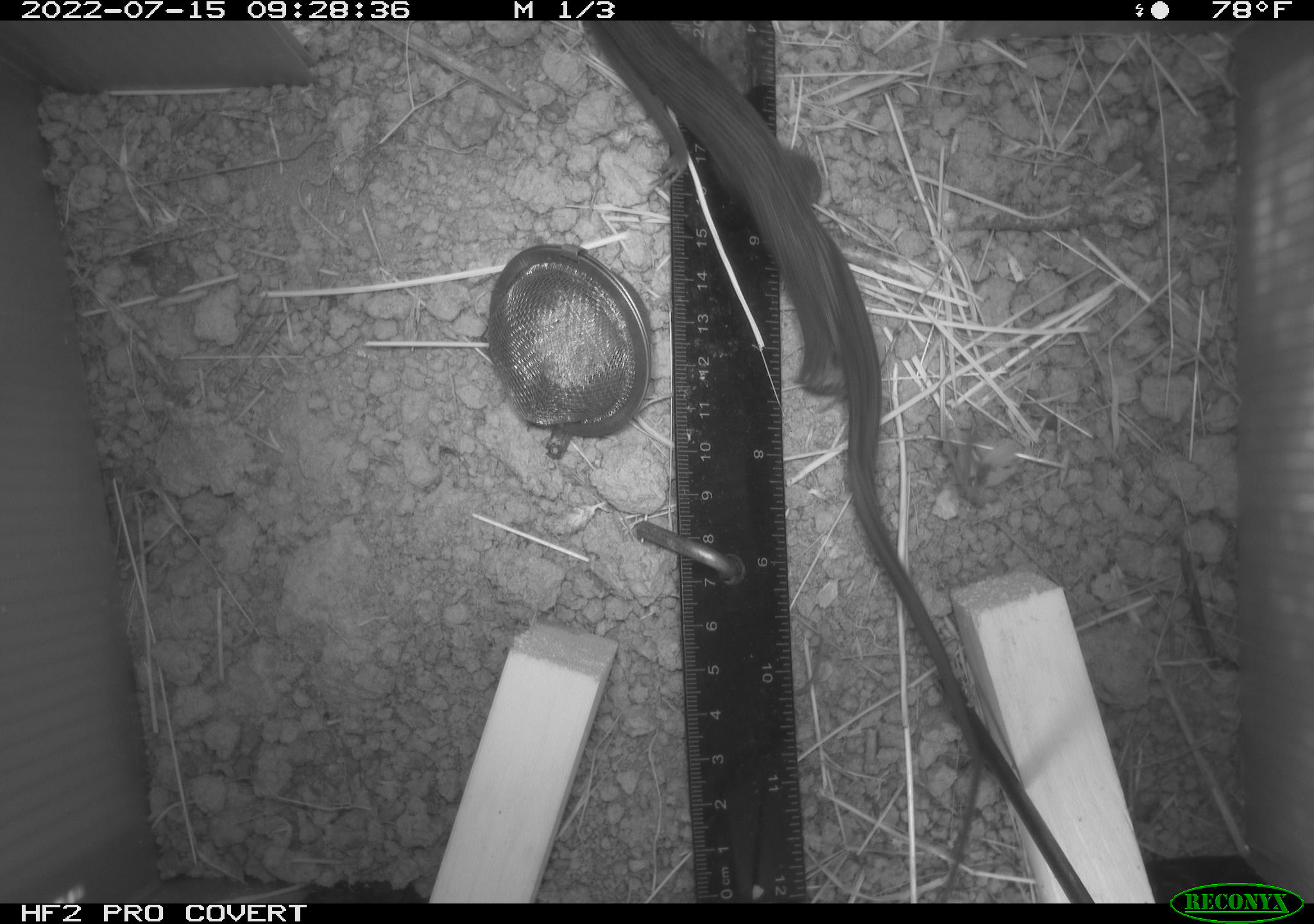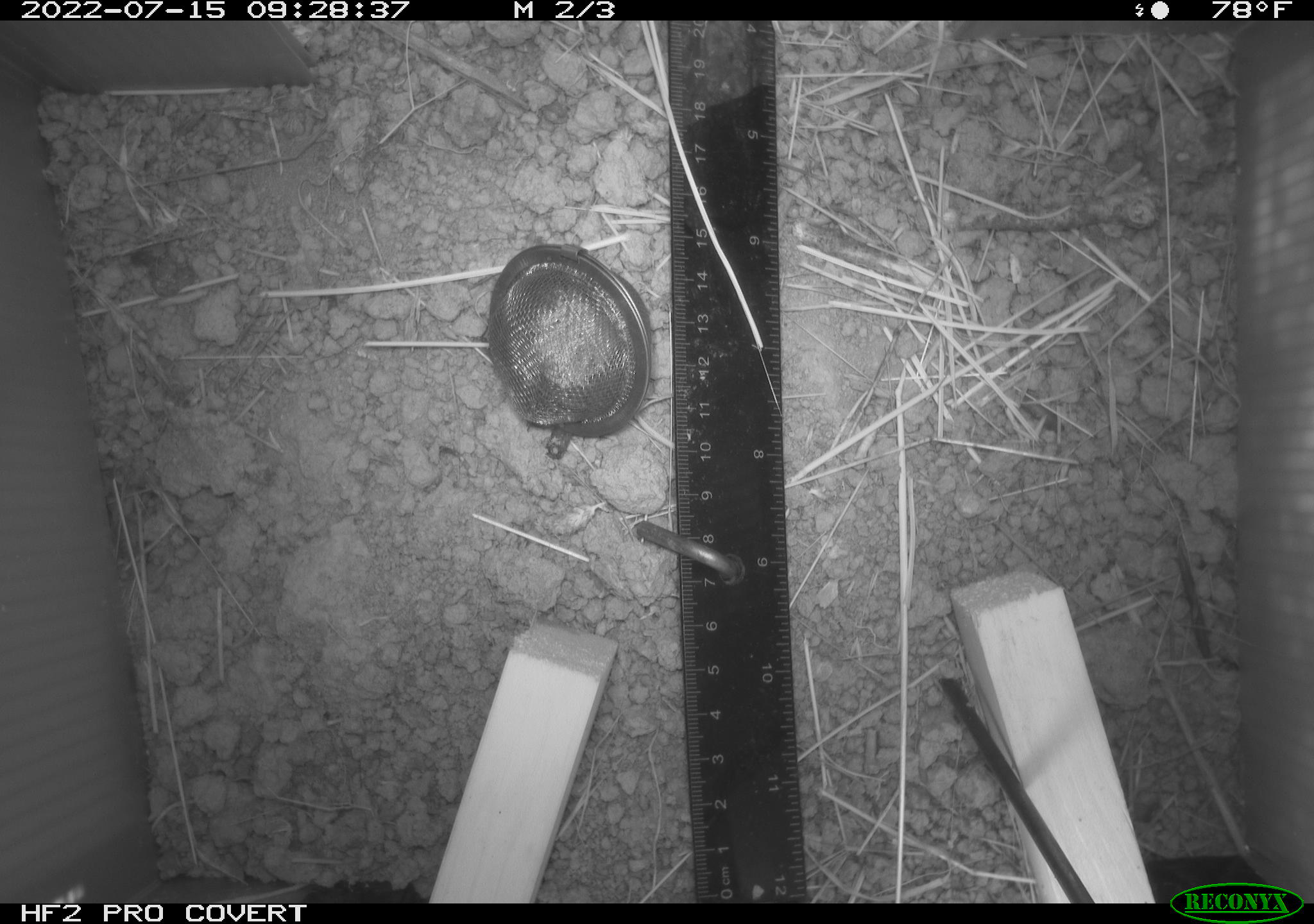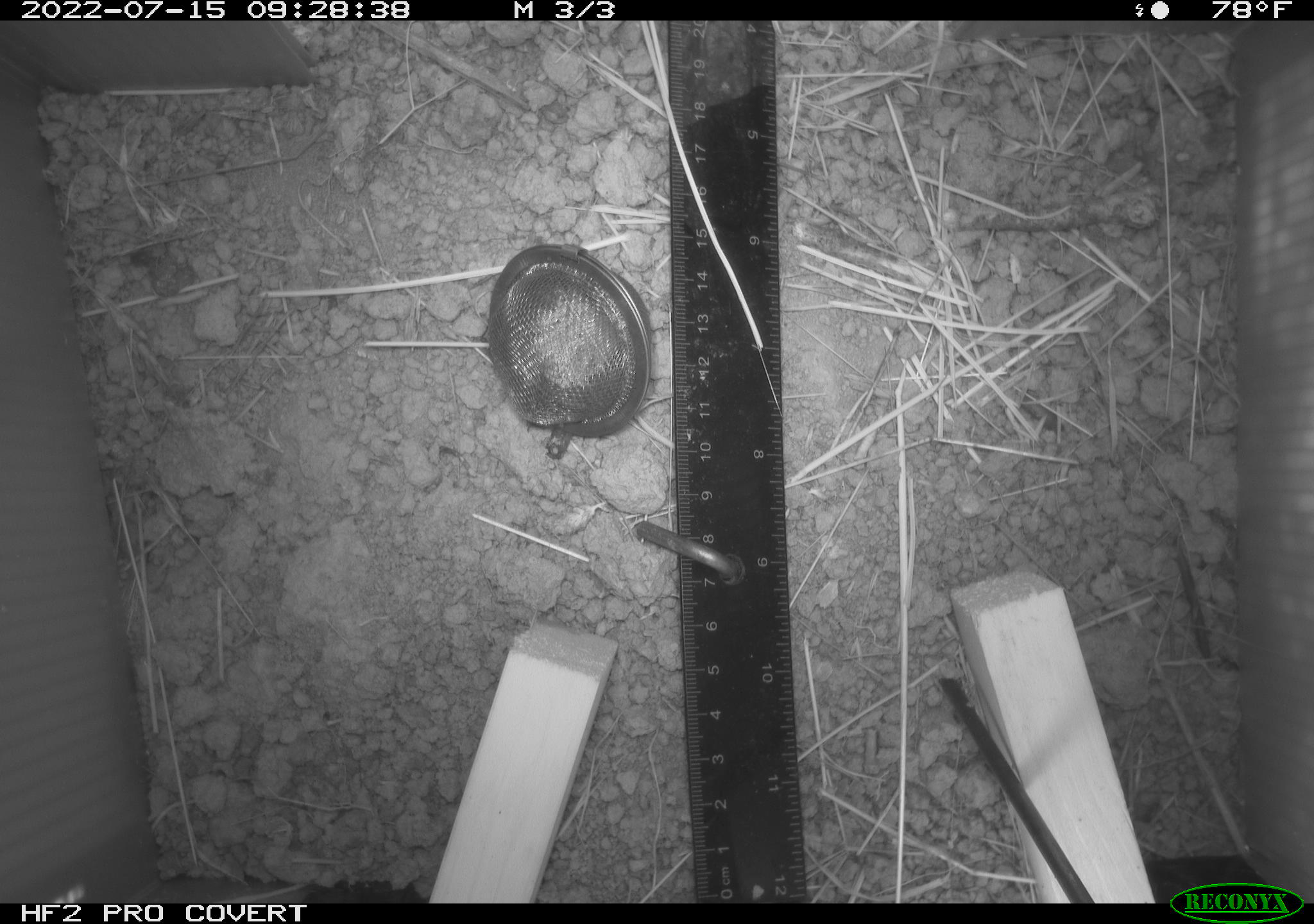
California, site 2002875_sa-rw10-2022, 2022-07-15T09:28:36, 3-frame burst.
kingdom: Animalia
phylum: Chordata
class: Reptilia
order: Squamata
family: Phrynosomatidae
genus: Sceloporus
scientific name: Sceloporus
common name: spiny lizards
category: sceloporus species